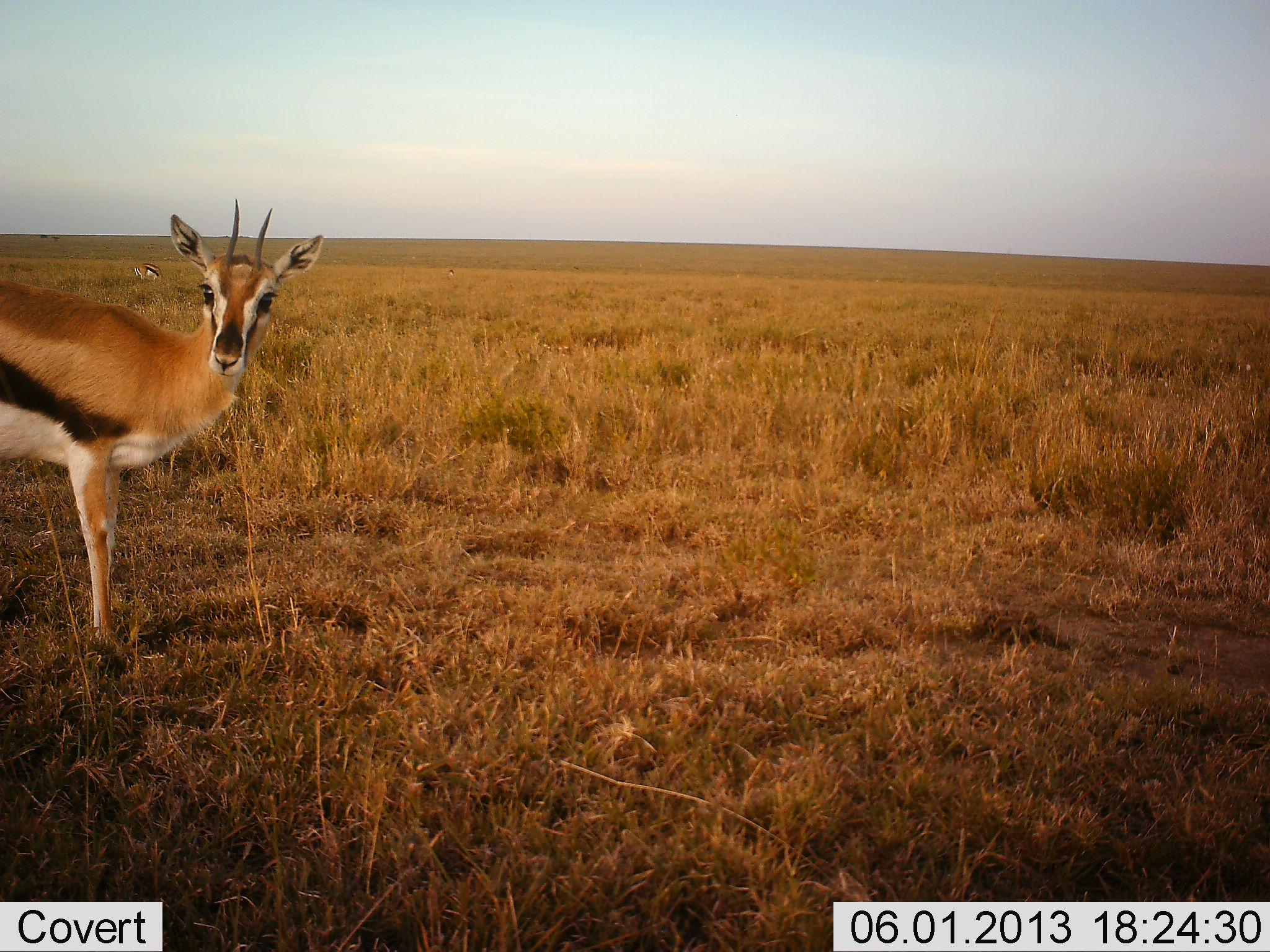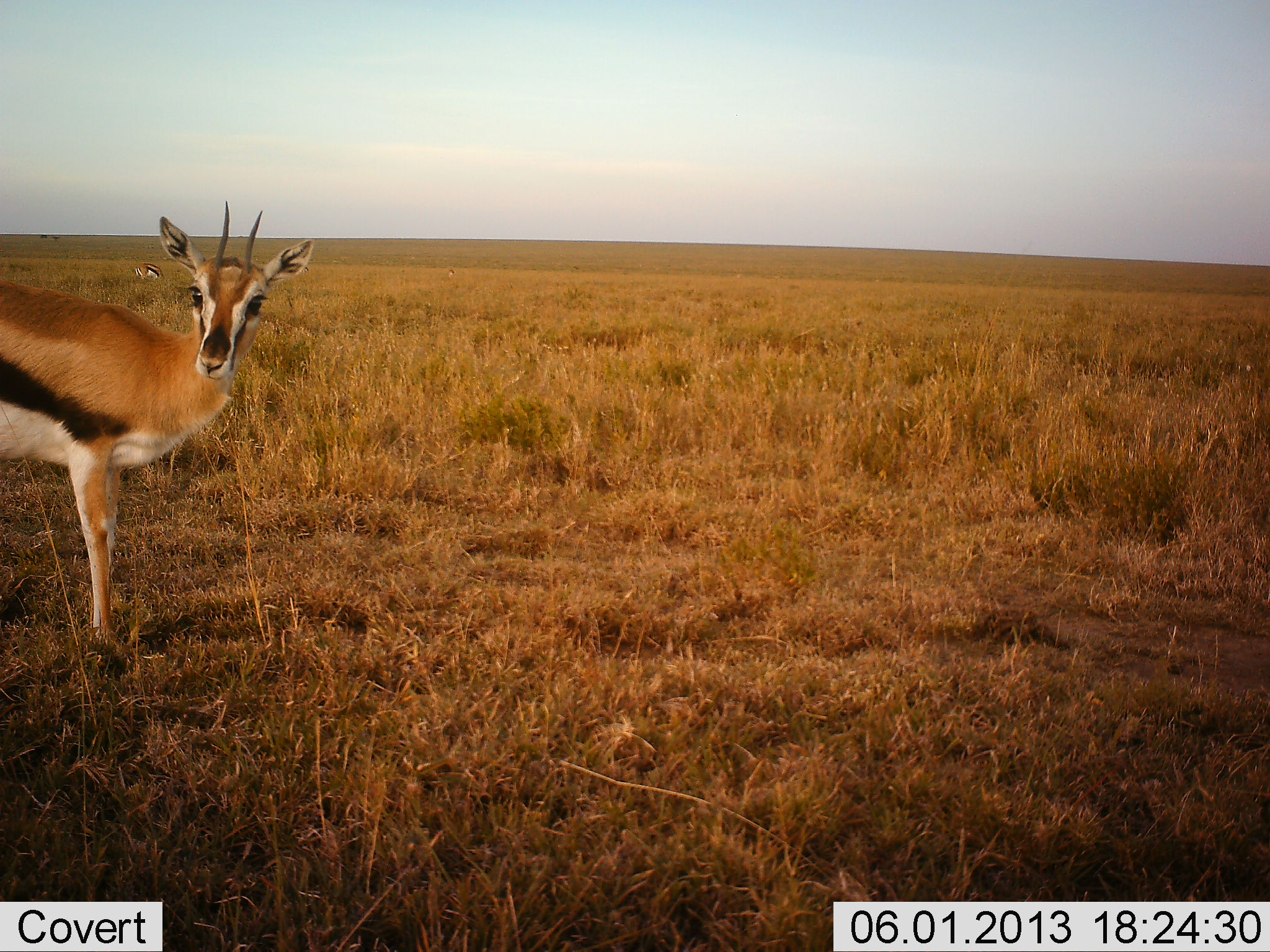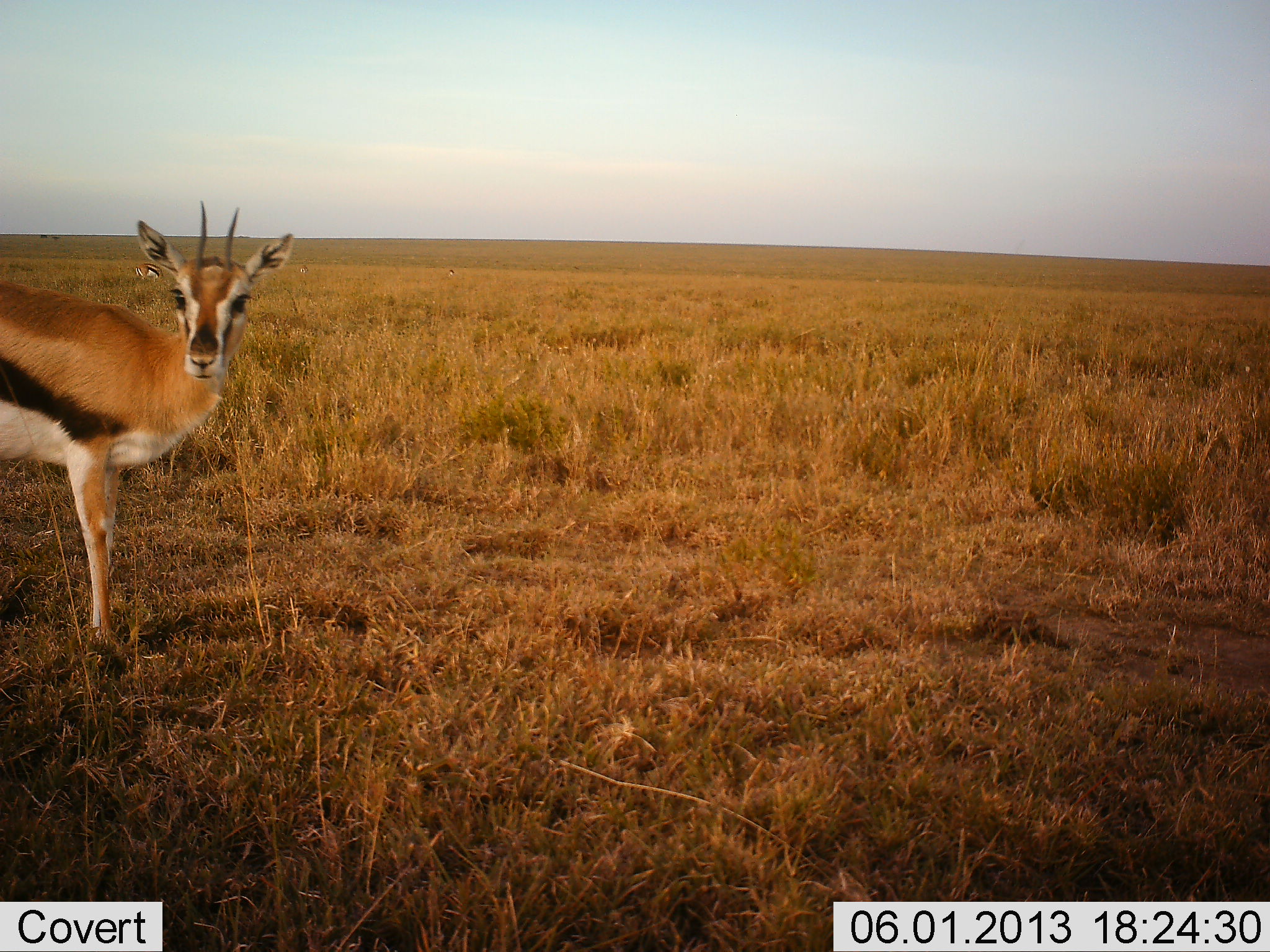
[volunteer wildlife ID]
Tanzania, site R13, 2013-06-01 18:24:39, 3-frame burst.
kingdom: Animalia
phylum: Chordata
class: Mammalia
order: Artiodactyla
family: Bovidae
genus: Eudorcas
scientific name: Eudorcas thomsonii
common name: thomson's gazelle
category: gazellethomsons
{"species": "gazellethomsons (thomson's gazelle) (Eudorcas thomsonii)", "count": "1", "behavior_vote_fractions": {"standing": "97%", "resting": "0%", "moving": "3%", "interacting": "3%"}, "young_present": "0%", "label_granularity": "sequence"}